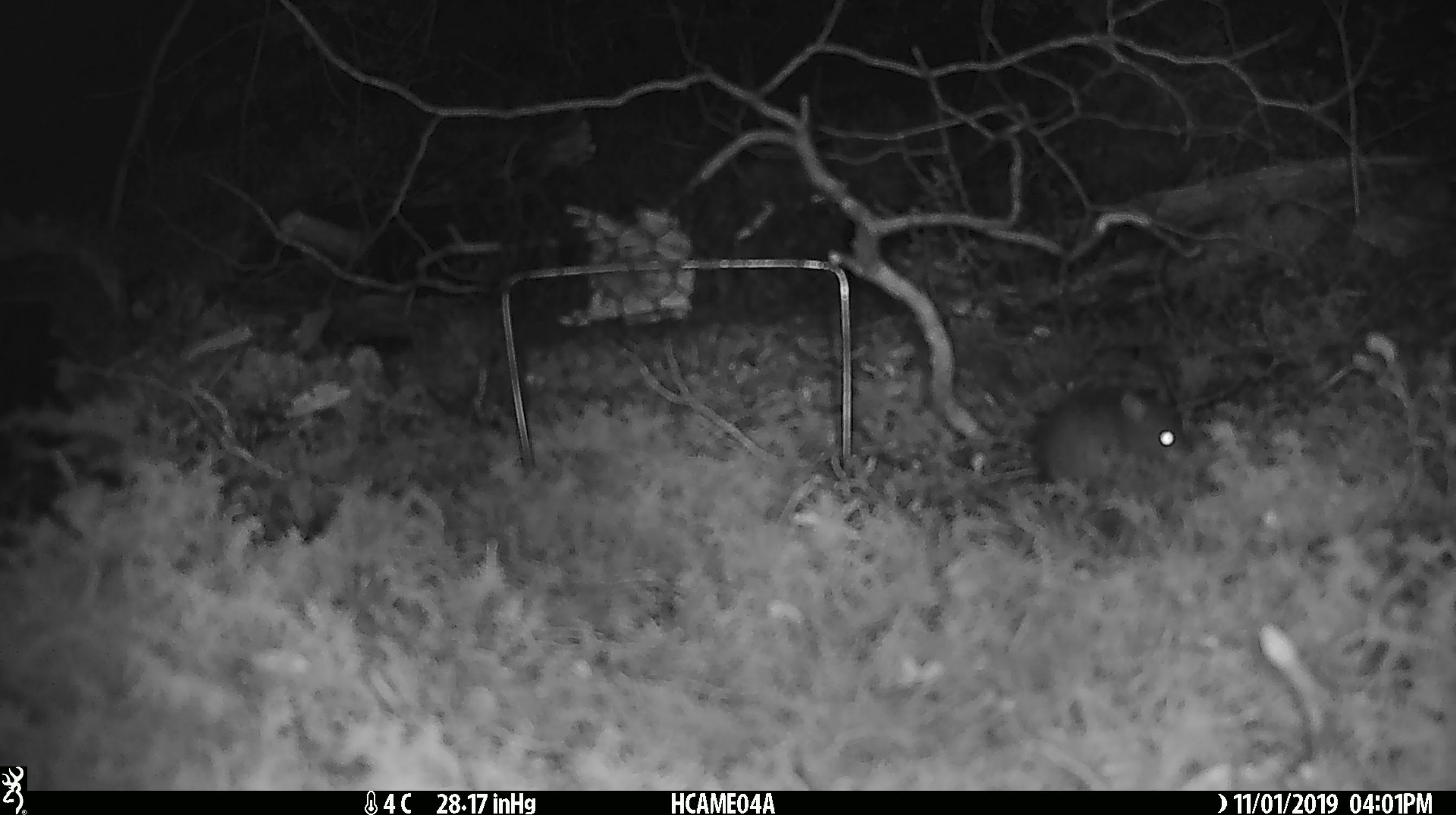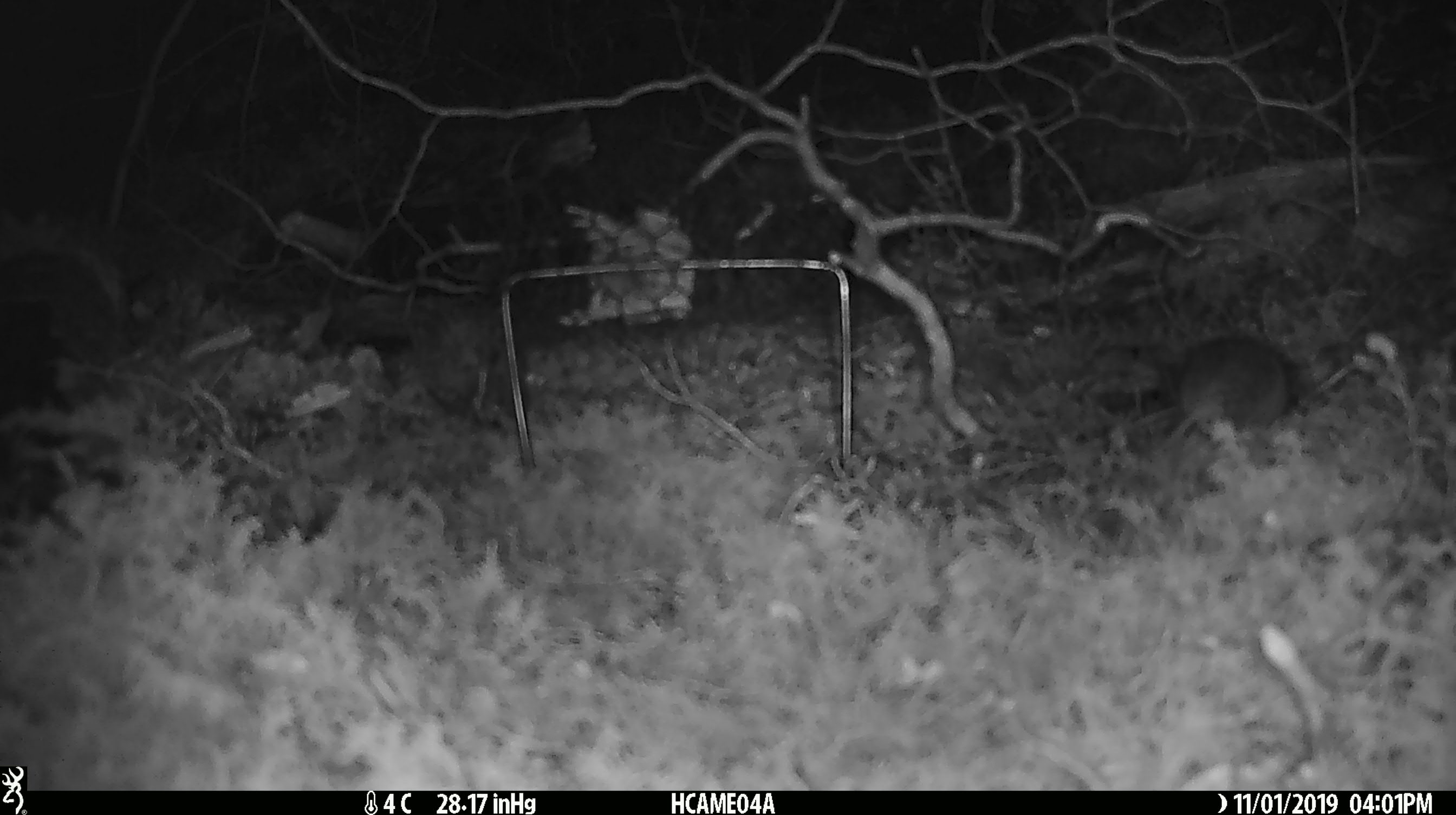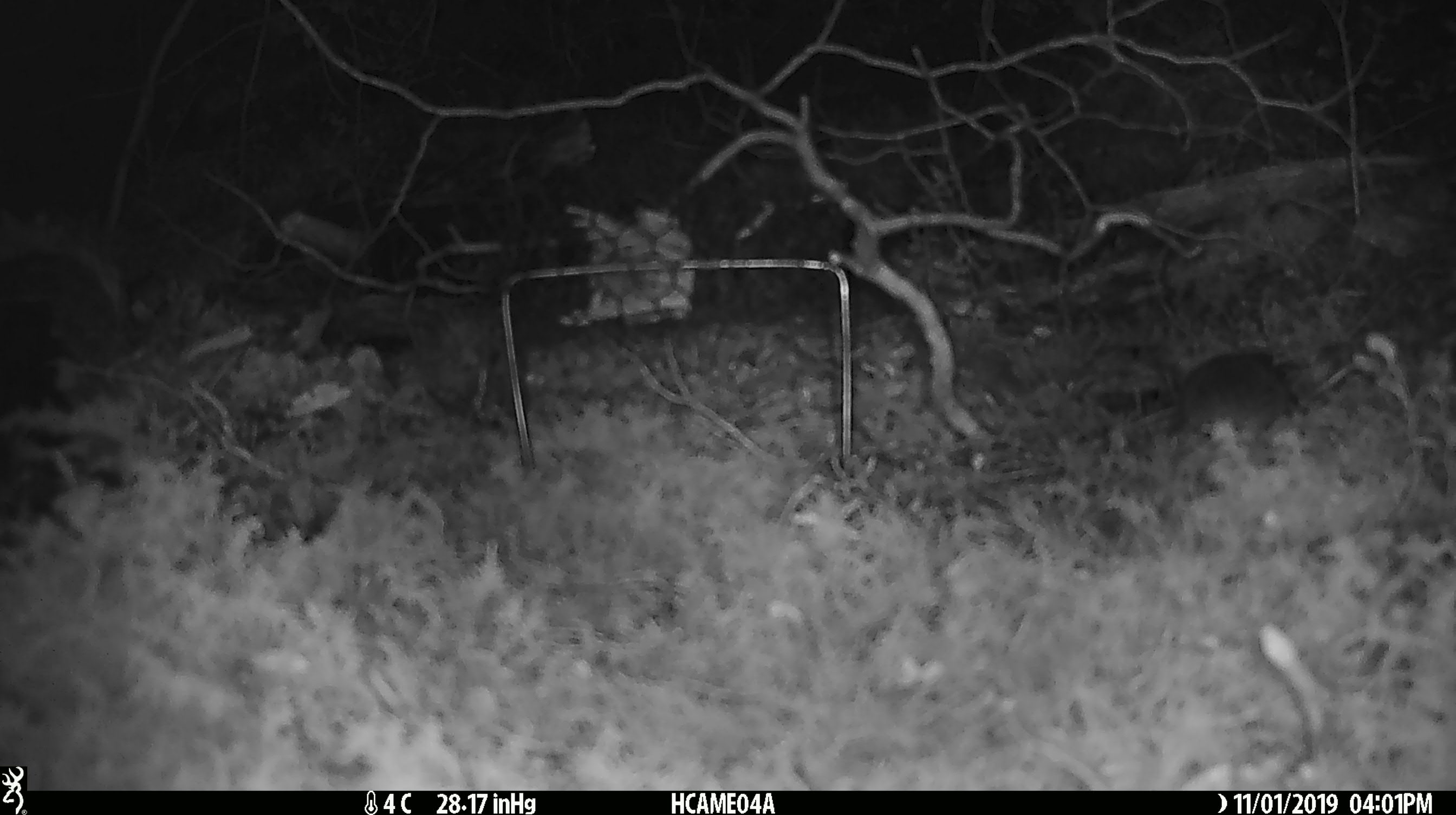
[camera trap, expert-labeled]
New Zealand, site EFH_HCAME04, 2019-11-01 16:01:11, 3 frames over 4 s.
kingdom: Animalia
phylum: Chordata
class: Mammalia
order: Rodentia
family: Muridae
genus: Mus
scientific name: Mus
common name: mouse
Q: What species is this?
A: Mouse (Mus).